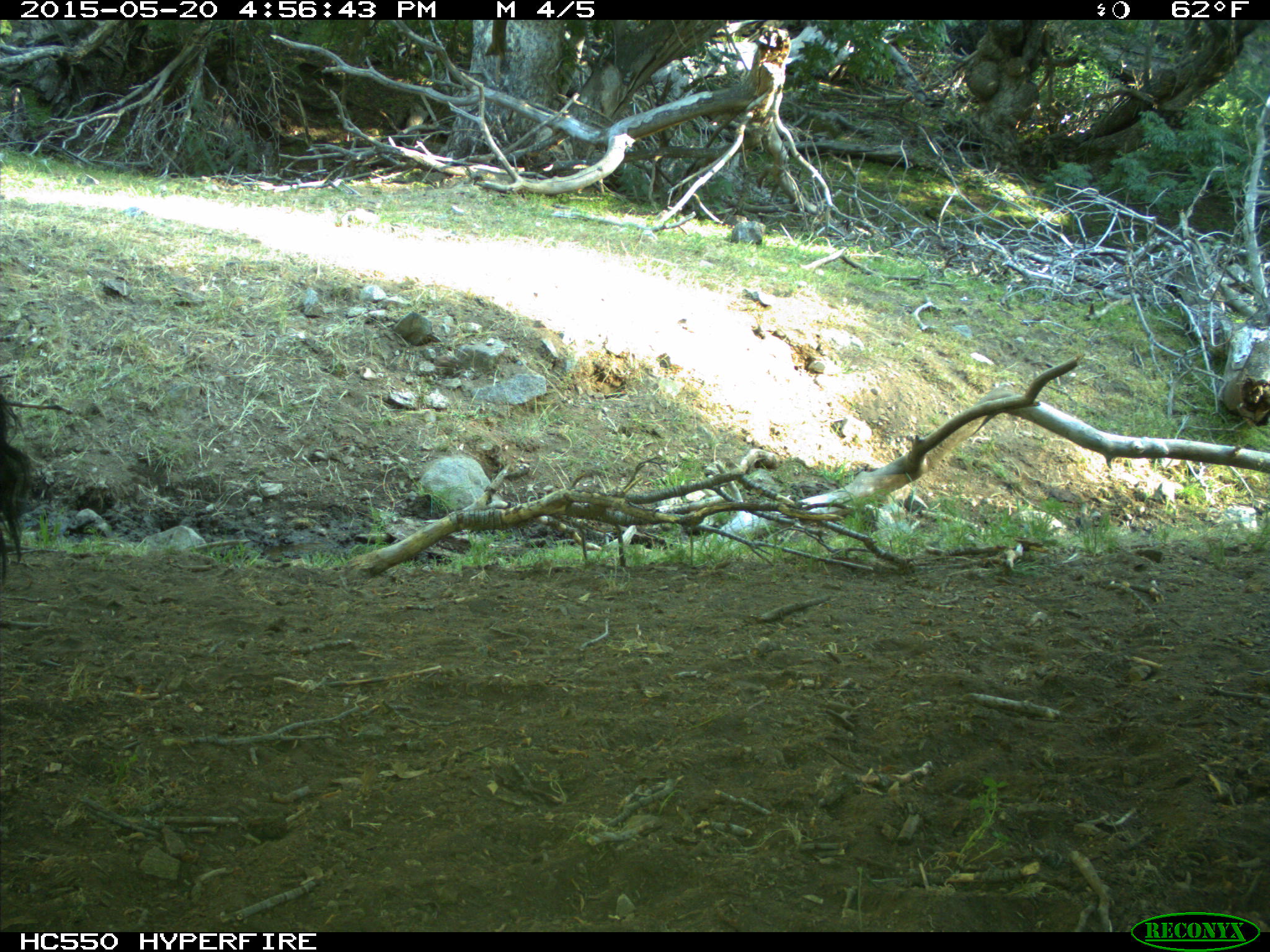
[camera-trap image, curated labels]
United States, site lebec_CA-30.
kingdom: Animalia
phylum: Chordata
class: Mammalia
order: Artiodactyla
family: Bovidae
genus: Bos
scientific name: Bos taurus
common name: domestic cow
Bos taurus (domestic cow).